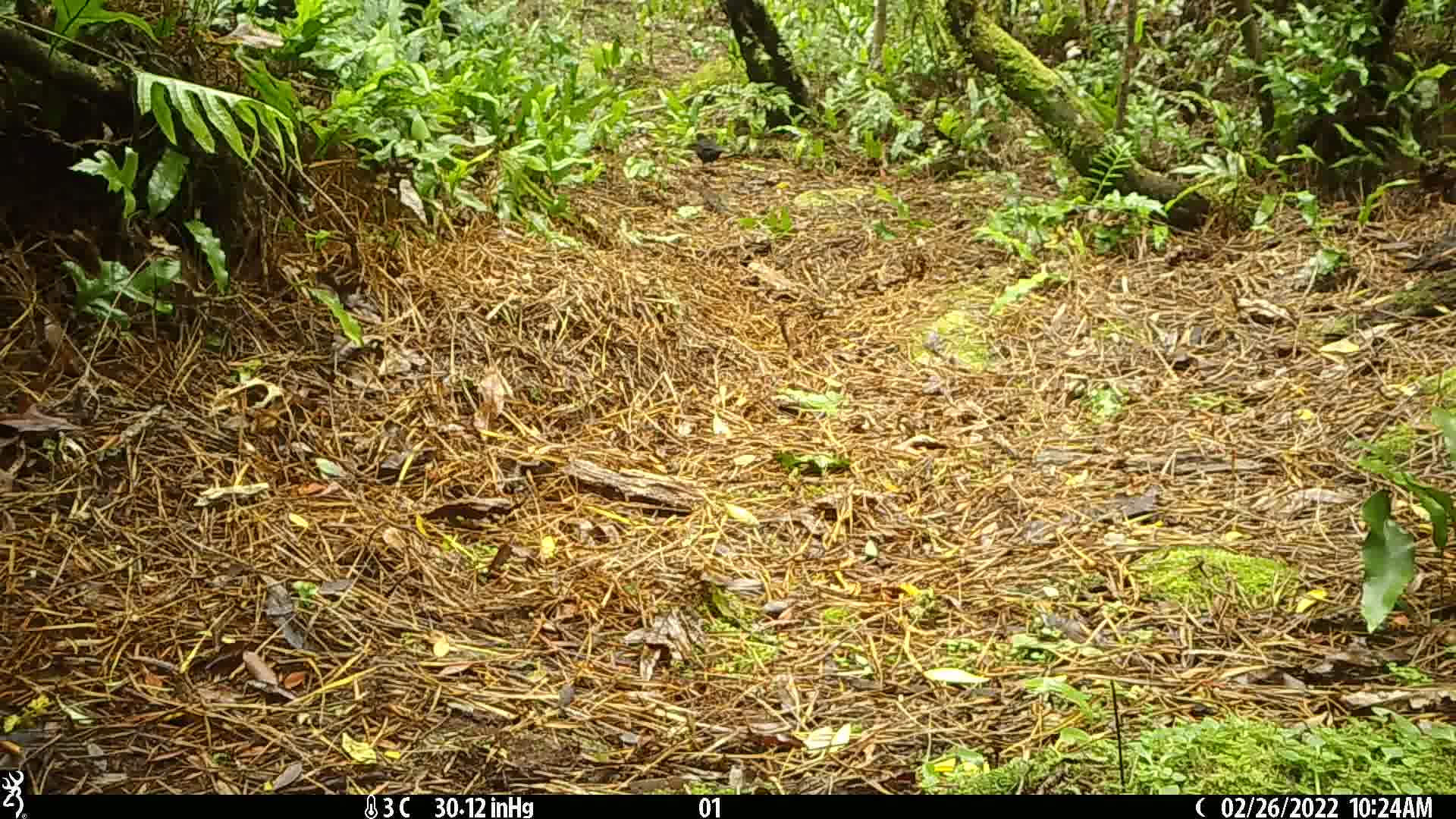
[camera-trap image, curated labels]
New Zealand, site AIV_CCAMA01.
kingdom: Animalia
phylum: Chordata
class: Aves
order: Passeriformes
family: Turdidae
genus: Turdus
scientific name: Turdus merula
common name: eurasian blackbird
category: blackbird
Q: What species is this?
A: Blackbird (eurasian blackbird) (Turdus merula).